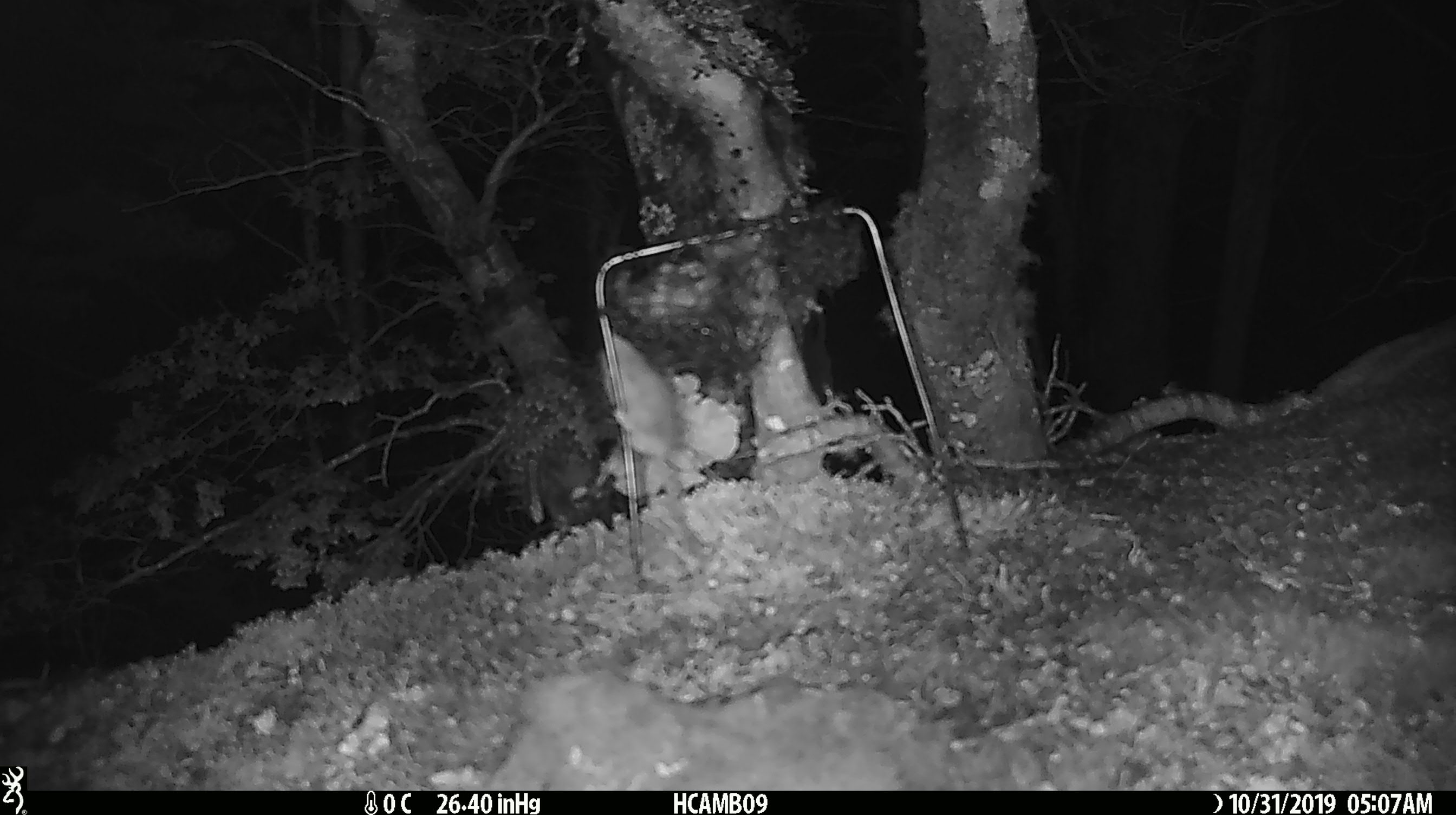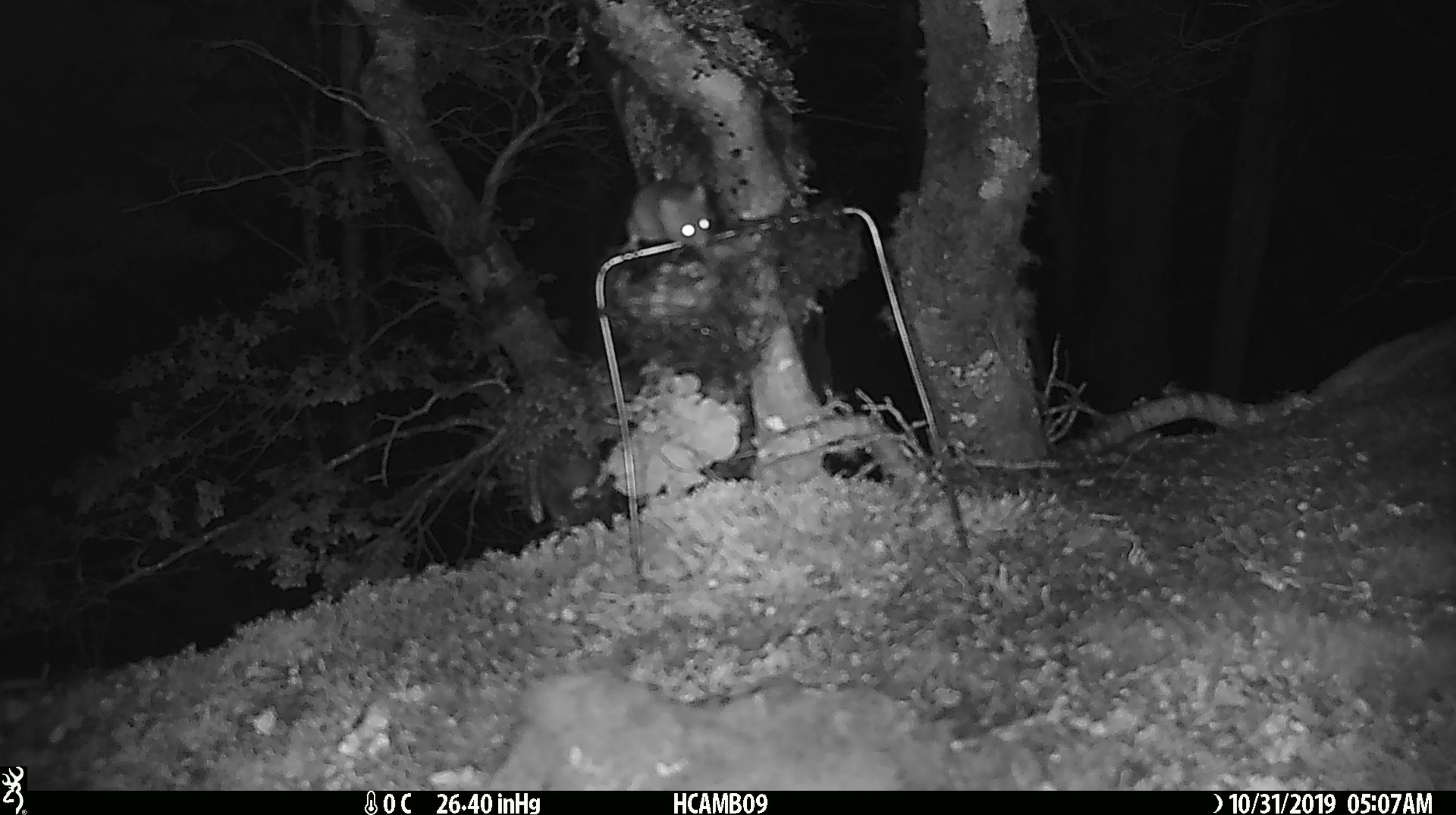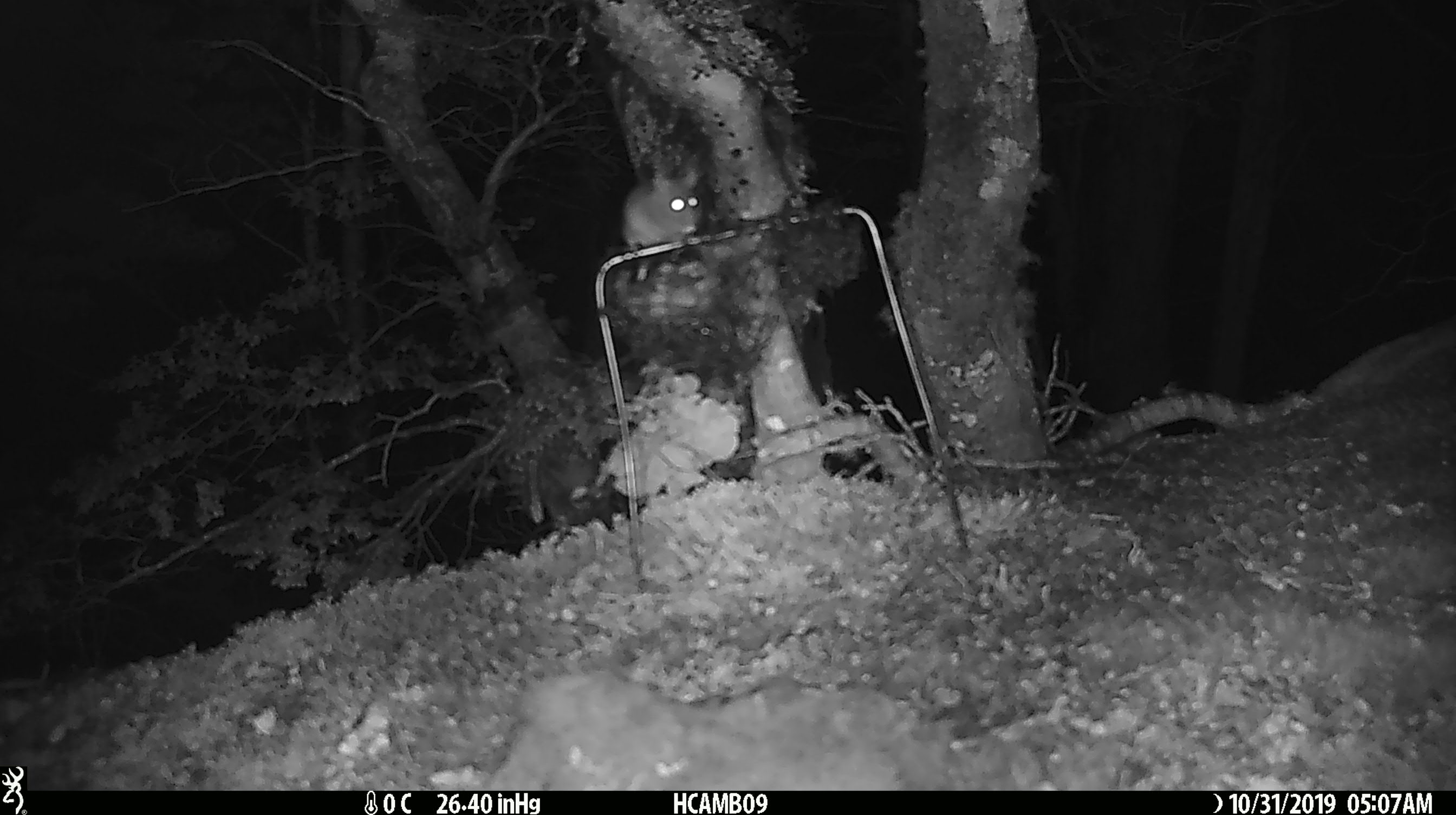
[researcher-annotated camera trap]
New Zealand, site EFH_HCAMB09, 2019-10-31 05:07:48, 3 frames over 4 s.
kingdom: Animalia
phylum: Chordata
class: Mammalia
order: Rodentia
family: Muridae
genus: Mus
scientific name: Mus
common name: mouse